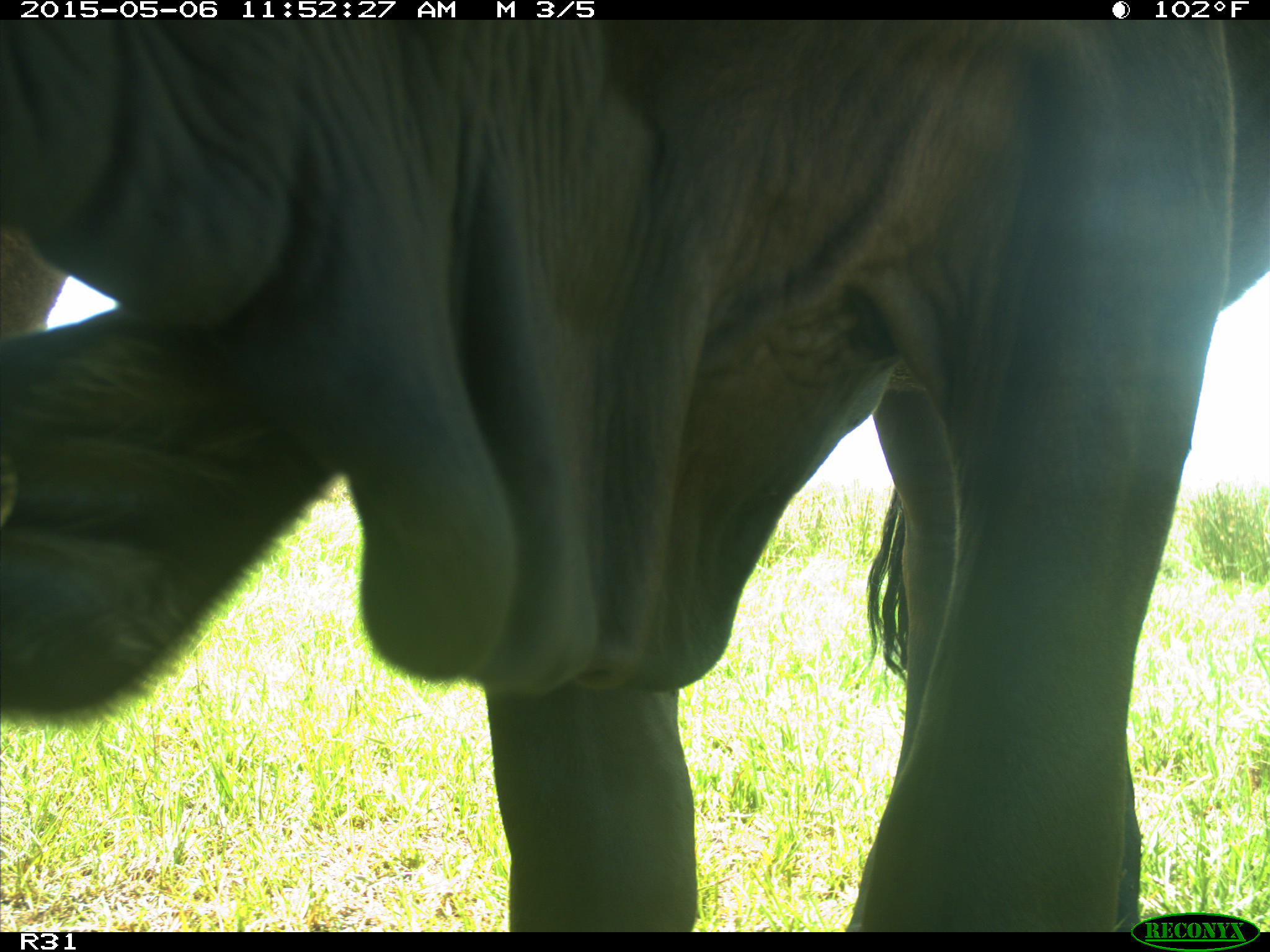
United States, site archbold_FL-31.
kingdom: Animalia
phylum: Chordata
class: Mammalia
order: Artiodactyla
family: Bovidae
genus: Bos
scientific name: Bos taurus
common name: domestic cow